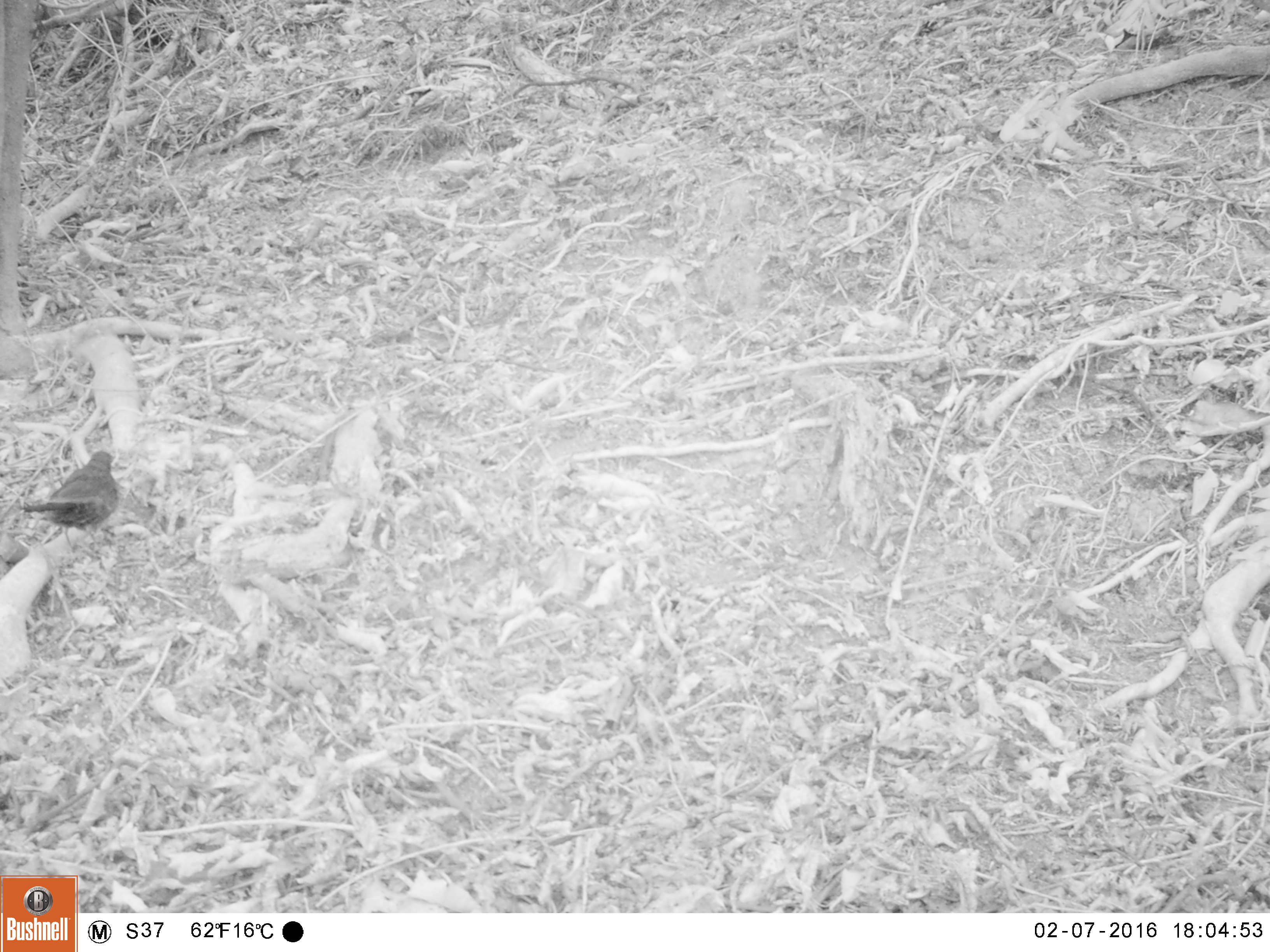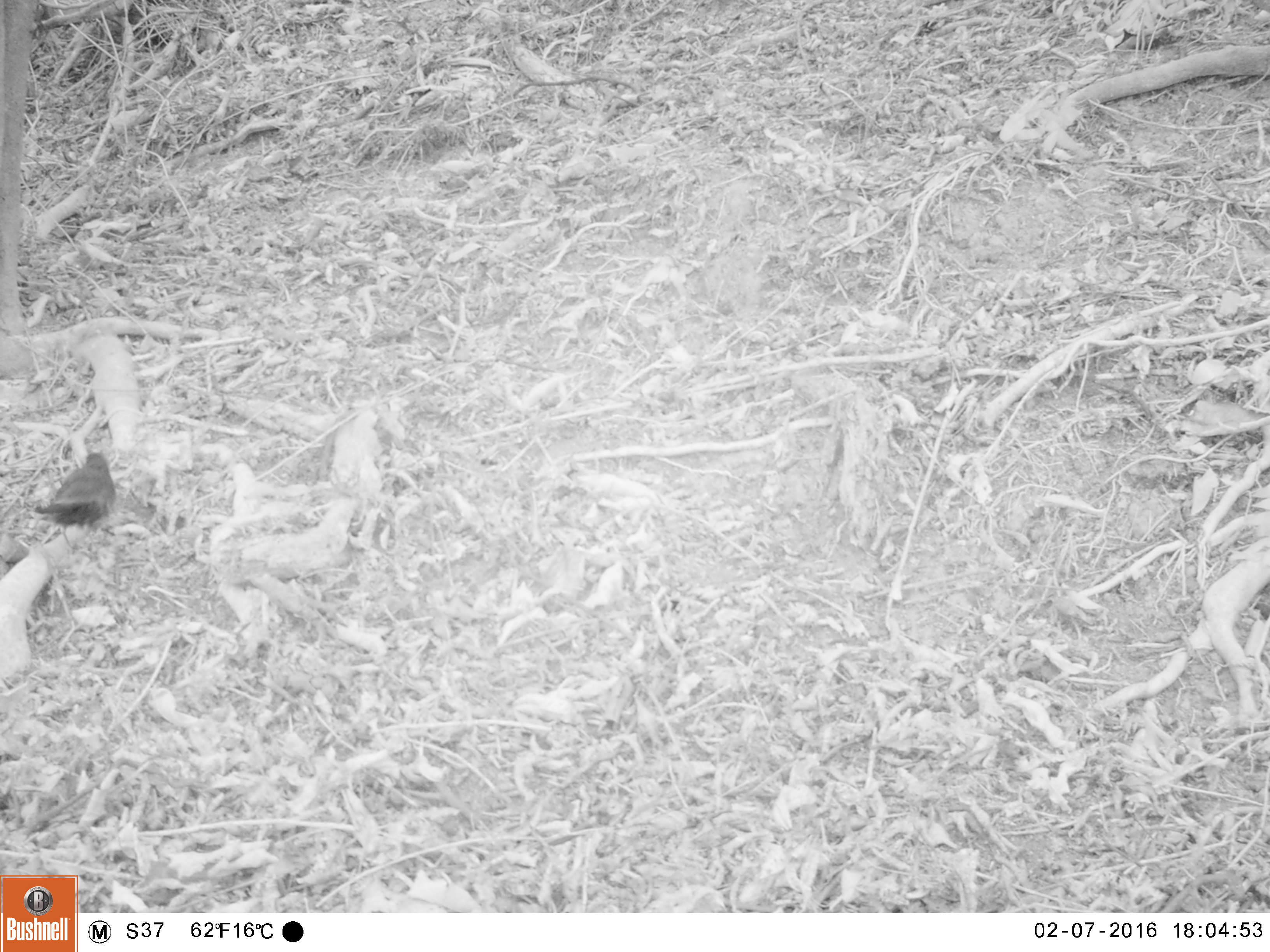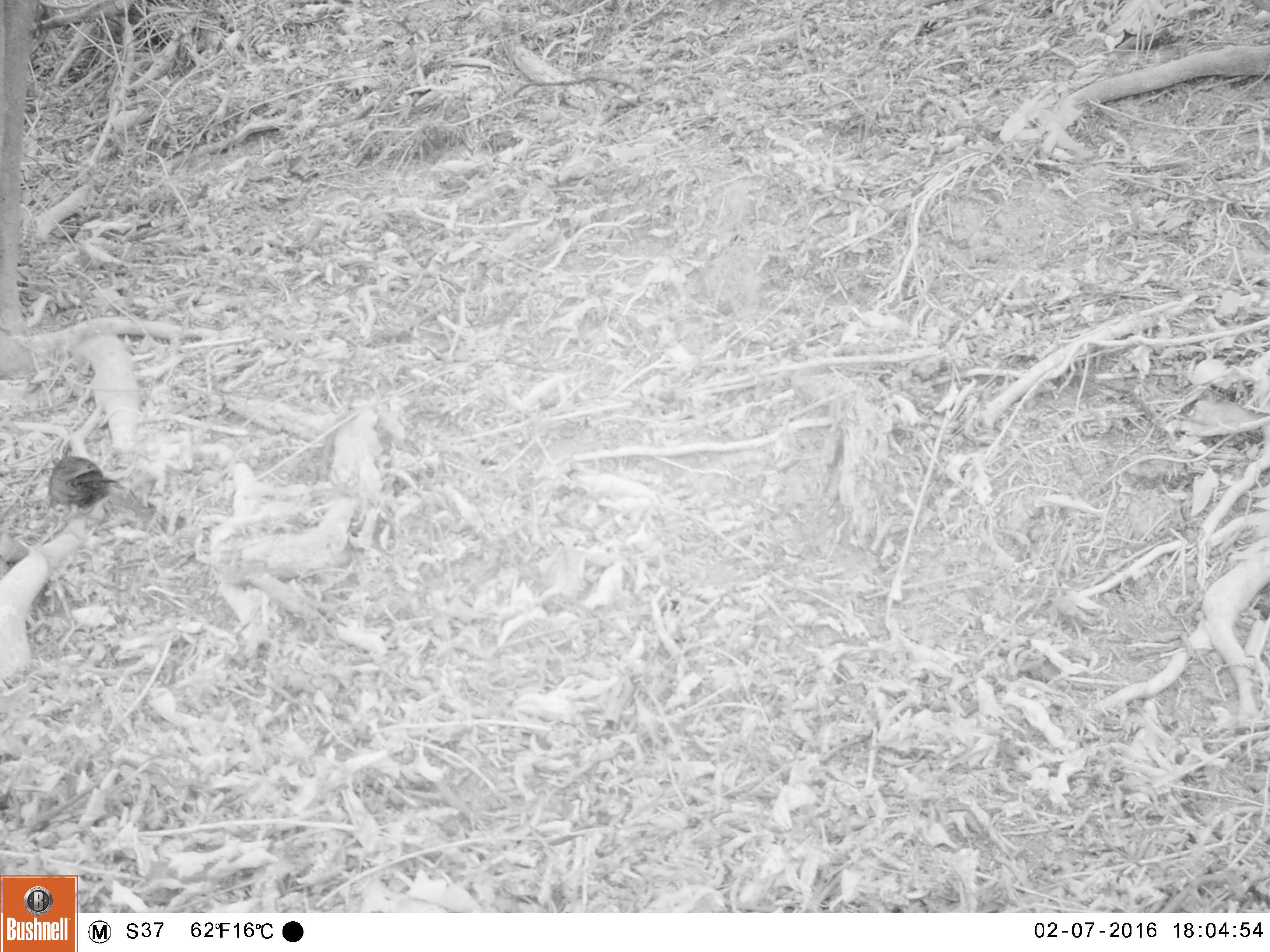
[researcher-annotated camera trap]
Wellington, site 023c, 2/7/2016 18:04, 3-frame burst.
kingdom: Animalia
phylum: Chordata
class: Aves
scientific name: Aves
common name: bird